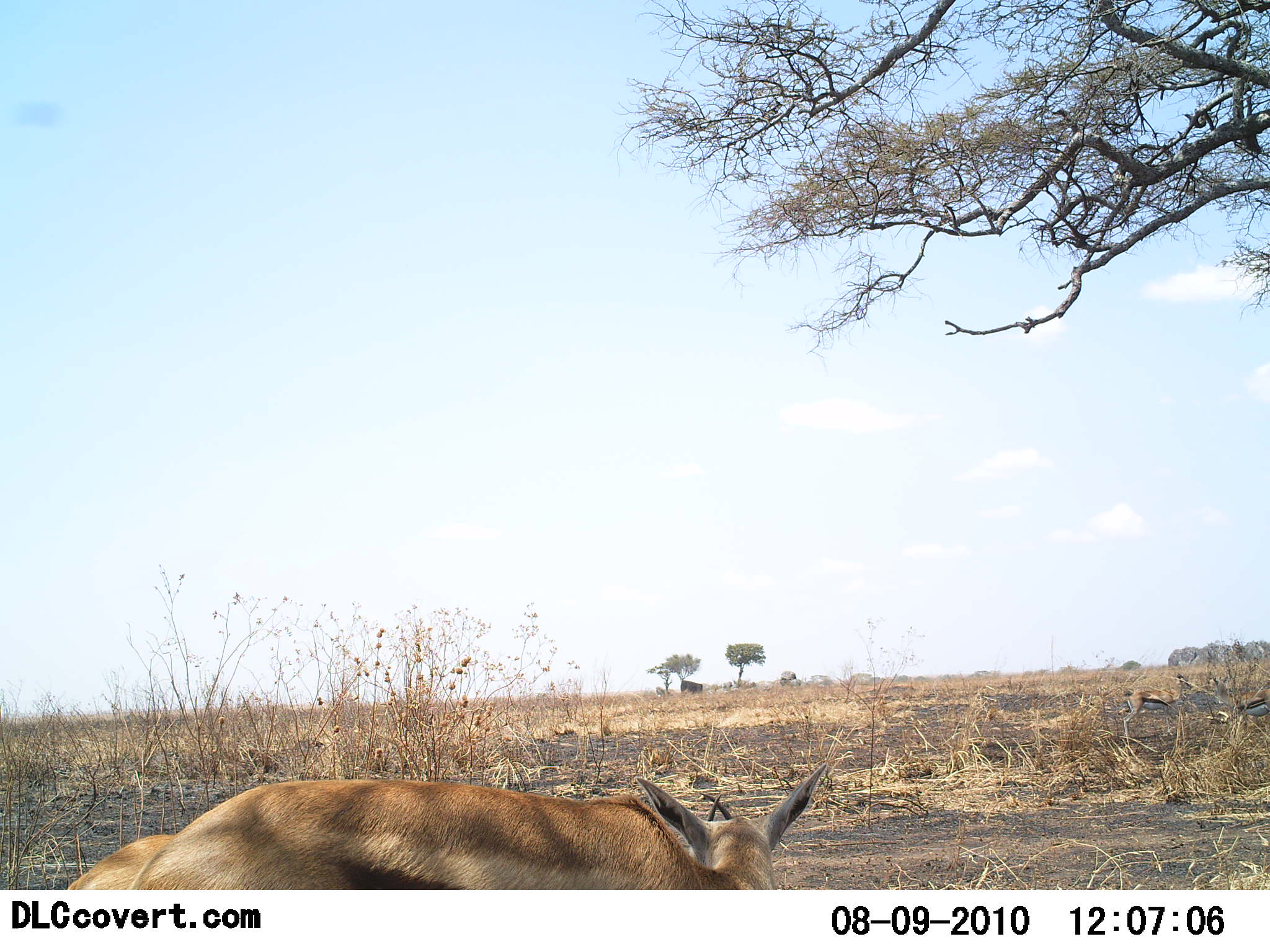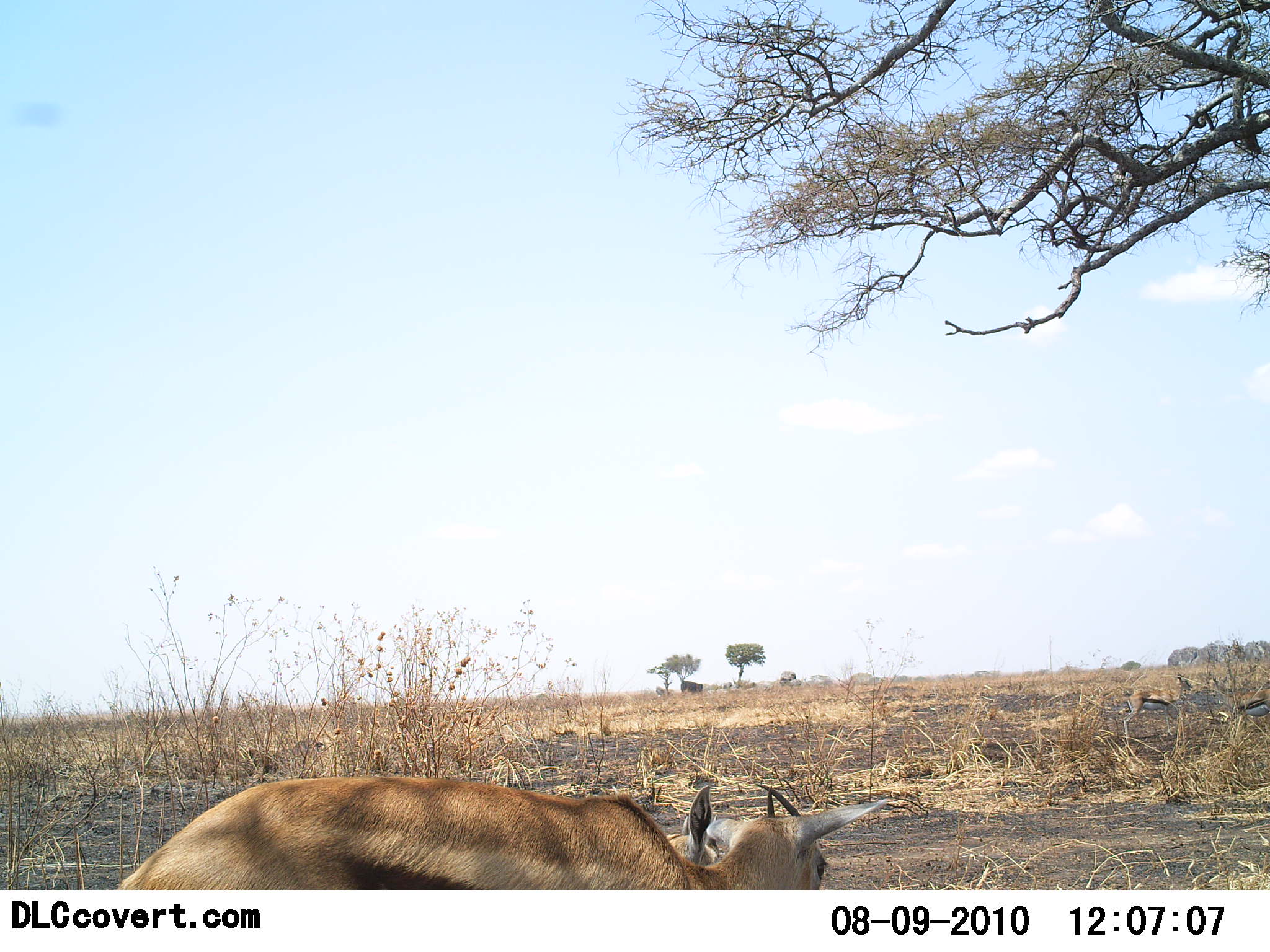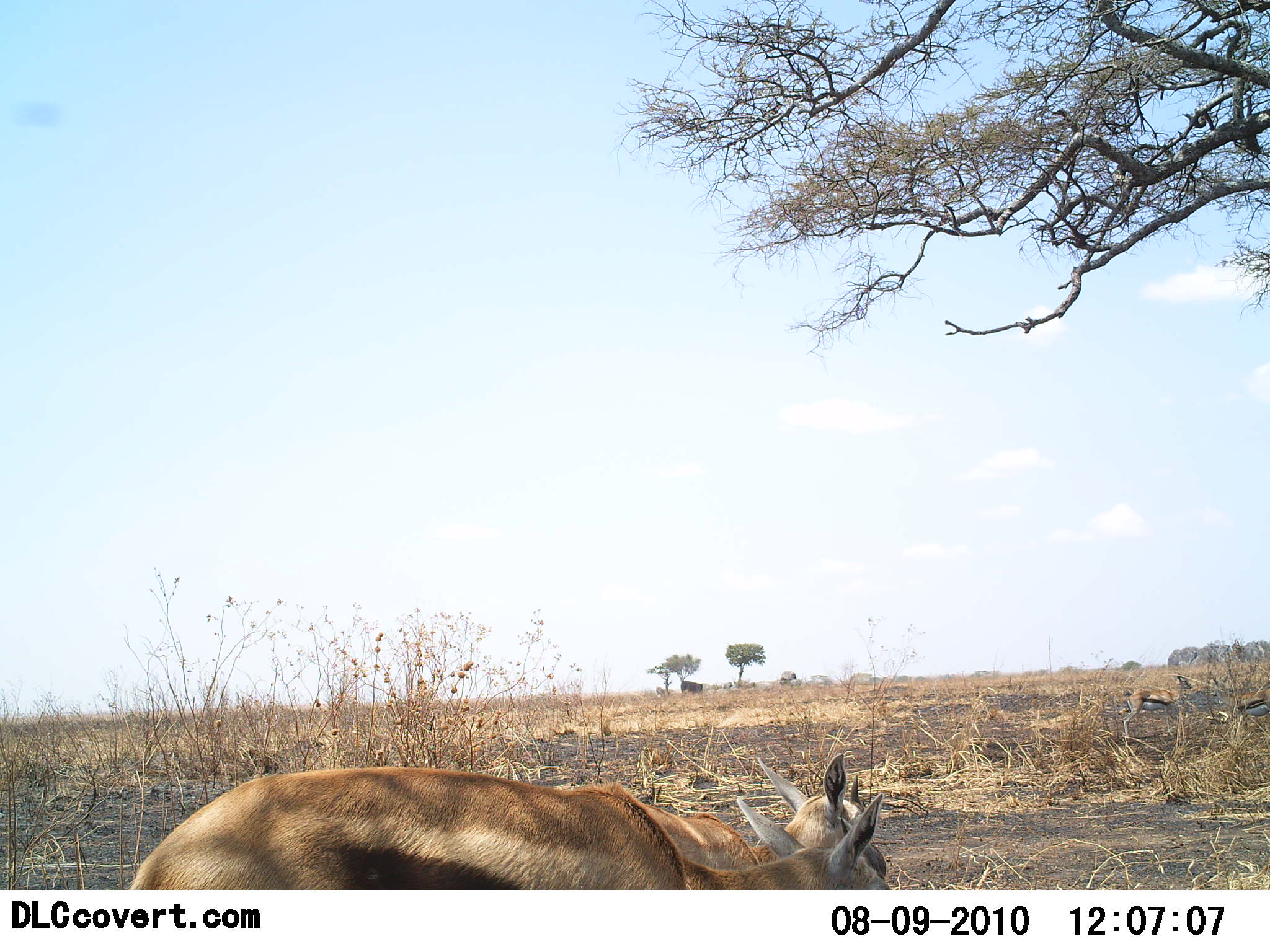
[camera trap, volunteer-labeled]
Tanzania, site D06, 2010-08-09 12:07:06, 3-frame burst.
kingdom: Animalia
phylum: Chordata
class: Mammalia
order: Artiodactyla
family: Bovidae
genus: Eudorcas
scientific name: Eudorcas thomsonii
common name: thomson's gazelle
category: gazellethomsons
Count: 2.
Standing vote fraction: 69%.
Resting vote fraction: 8%.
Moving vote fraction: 31%.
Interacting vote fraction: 0%.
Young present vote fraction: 8%.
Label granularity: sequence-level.